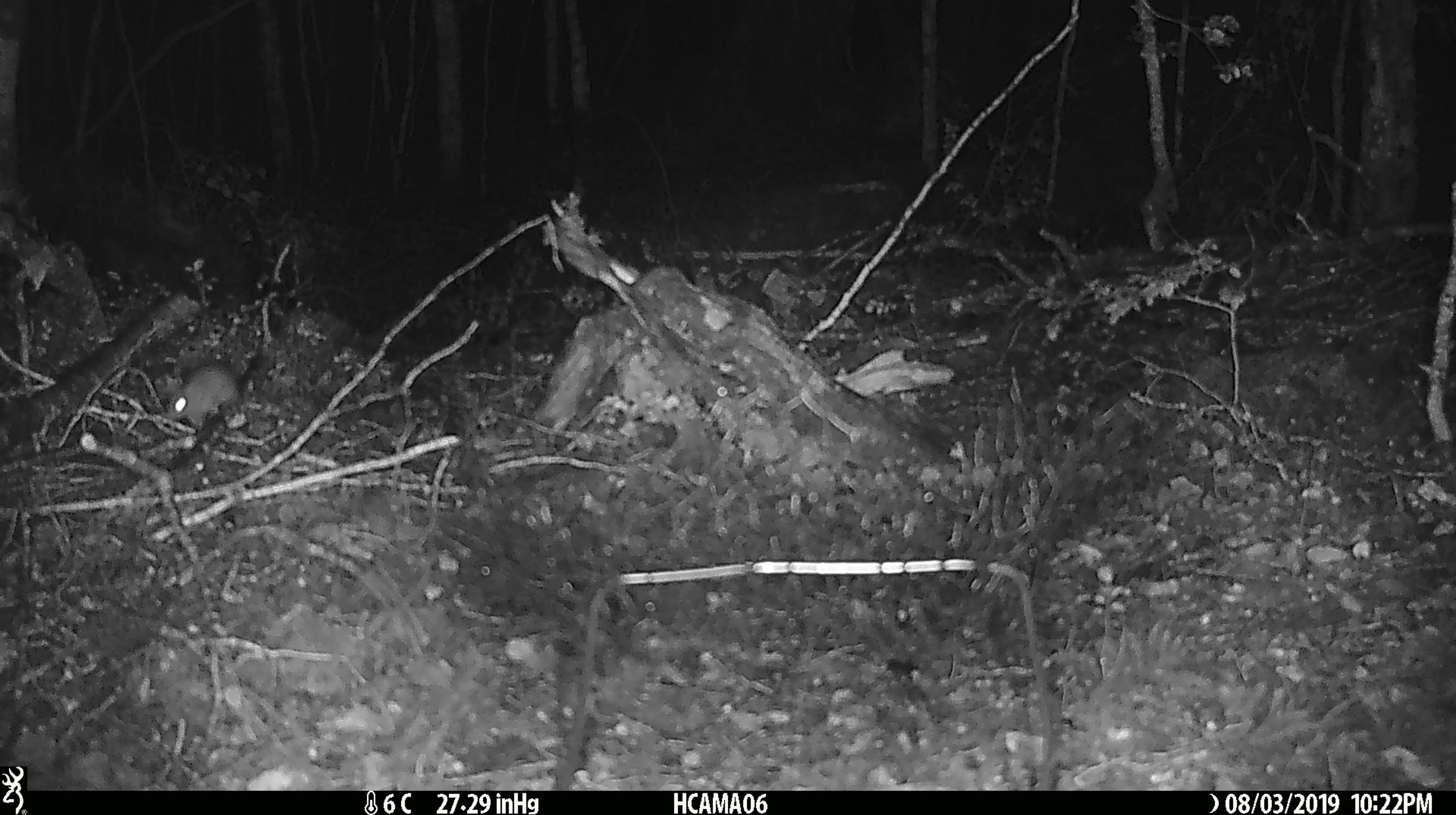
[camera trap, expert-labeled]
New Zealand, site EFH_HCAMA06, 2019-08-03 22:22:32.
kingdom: Animalia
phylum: Chordata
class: Mammalia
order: Rodentia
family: Muridae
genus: Mus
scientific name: Mus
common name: mouse